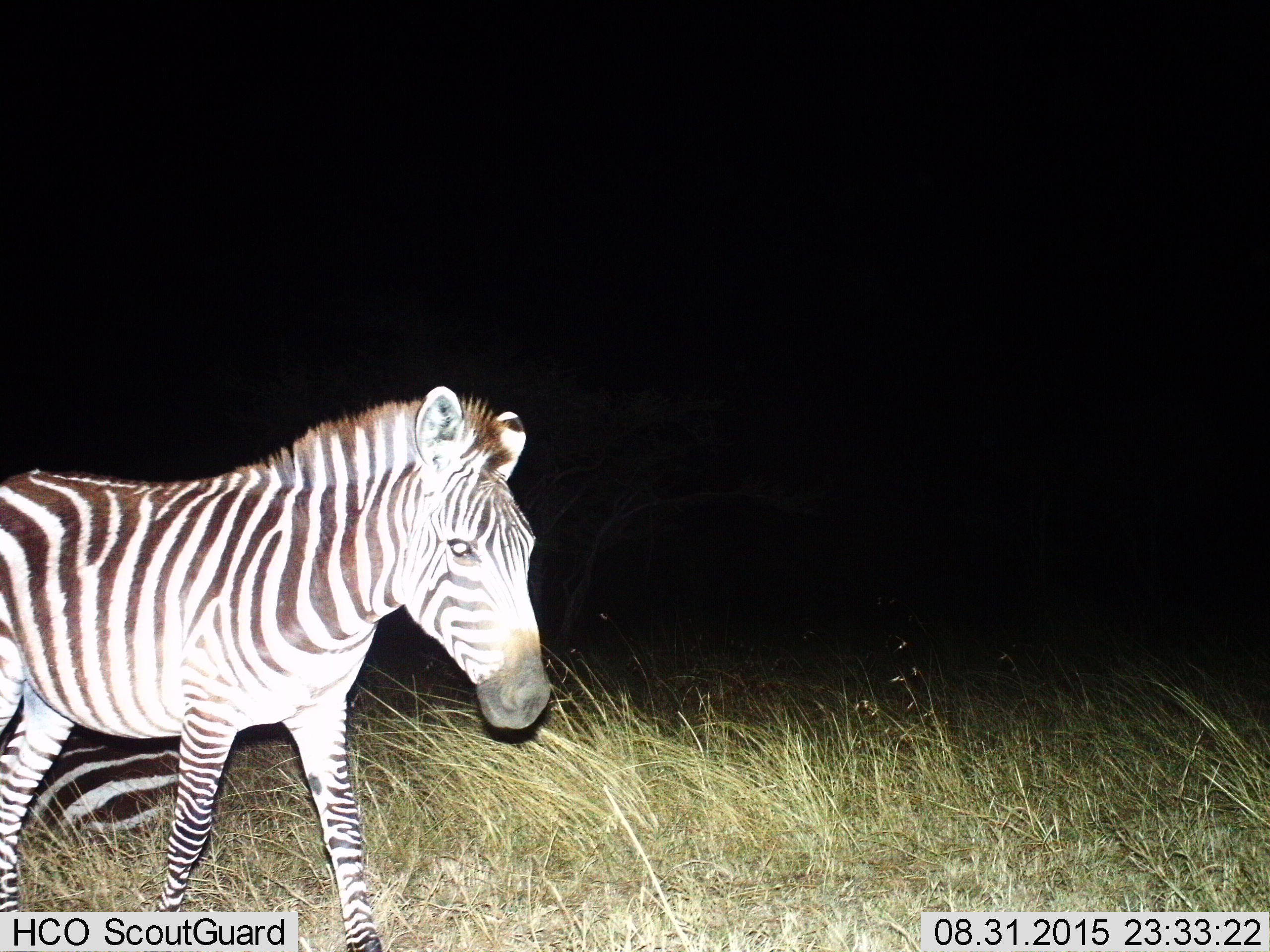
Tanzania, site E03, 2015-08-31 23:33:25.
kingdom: Animalia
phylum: Chordata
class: Mammalia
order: Perissodactyla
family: Equidae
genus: Equus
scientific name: Equus quagga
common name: plains zebra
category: zebra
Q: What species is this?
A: Zebra (plains zebra) (Equus quagga).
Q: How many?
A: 2.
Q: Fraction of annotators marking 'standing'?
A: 30%.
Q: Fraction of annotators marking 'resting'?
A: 35%.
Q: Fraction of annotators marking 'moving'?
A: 75%.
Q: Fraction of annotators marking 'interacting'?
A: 0%.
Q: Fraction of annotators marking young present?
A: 0%.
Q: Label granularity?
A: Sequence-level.